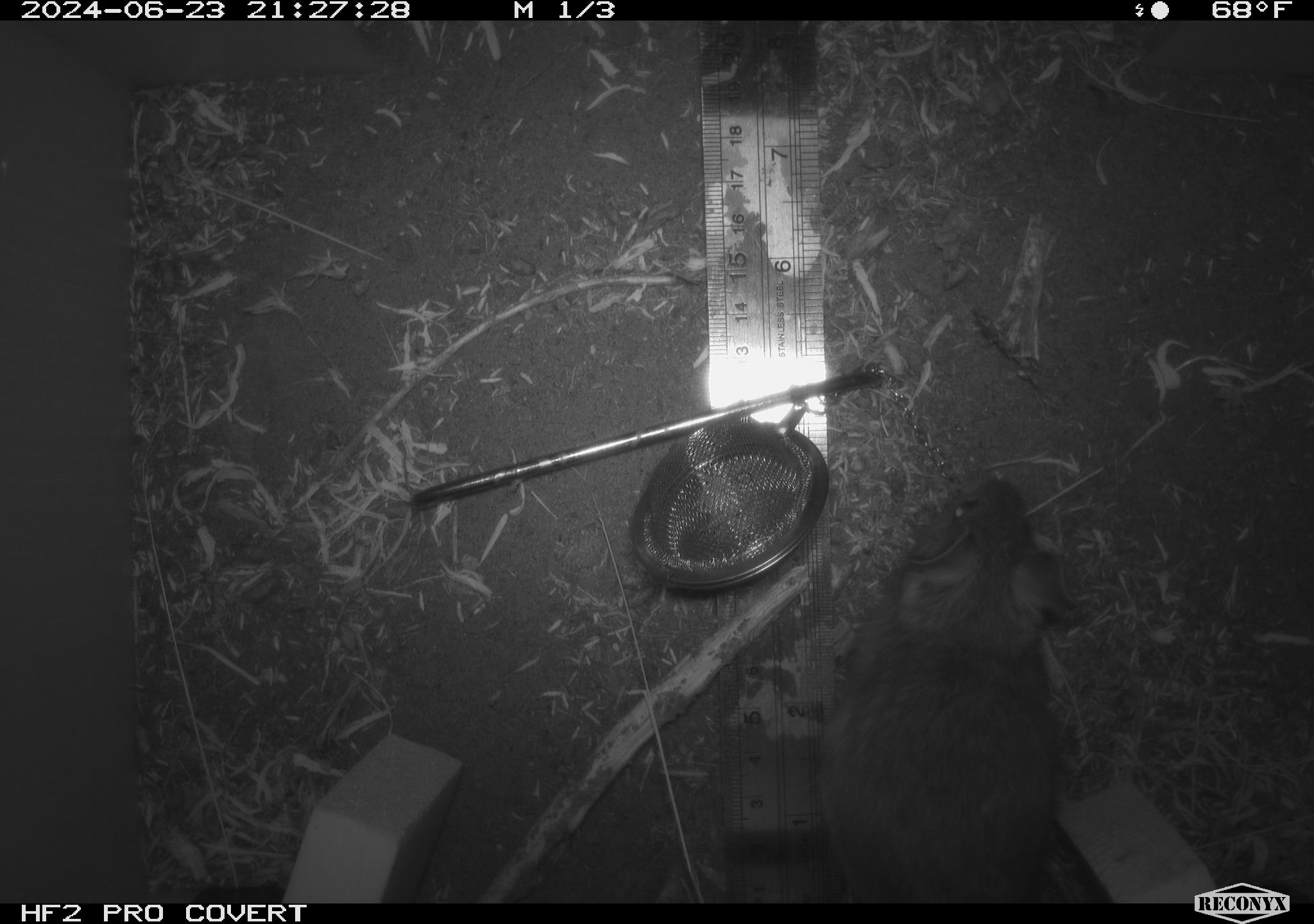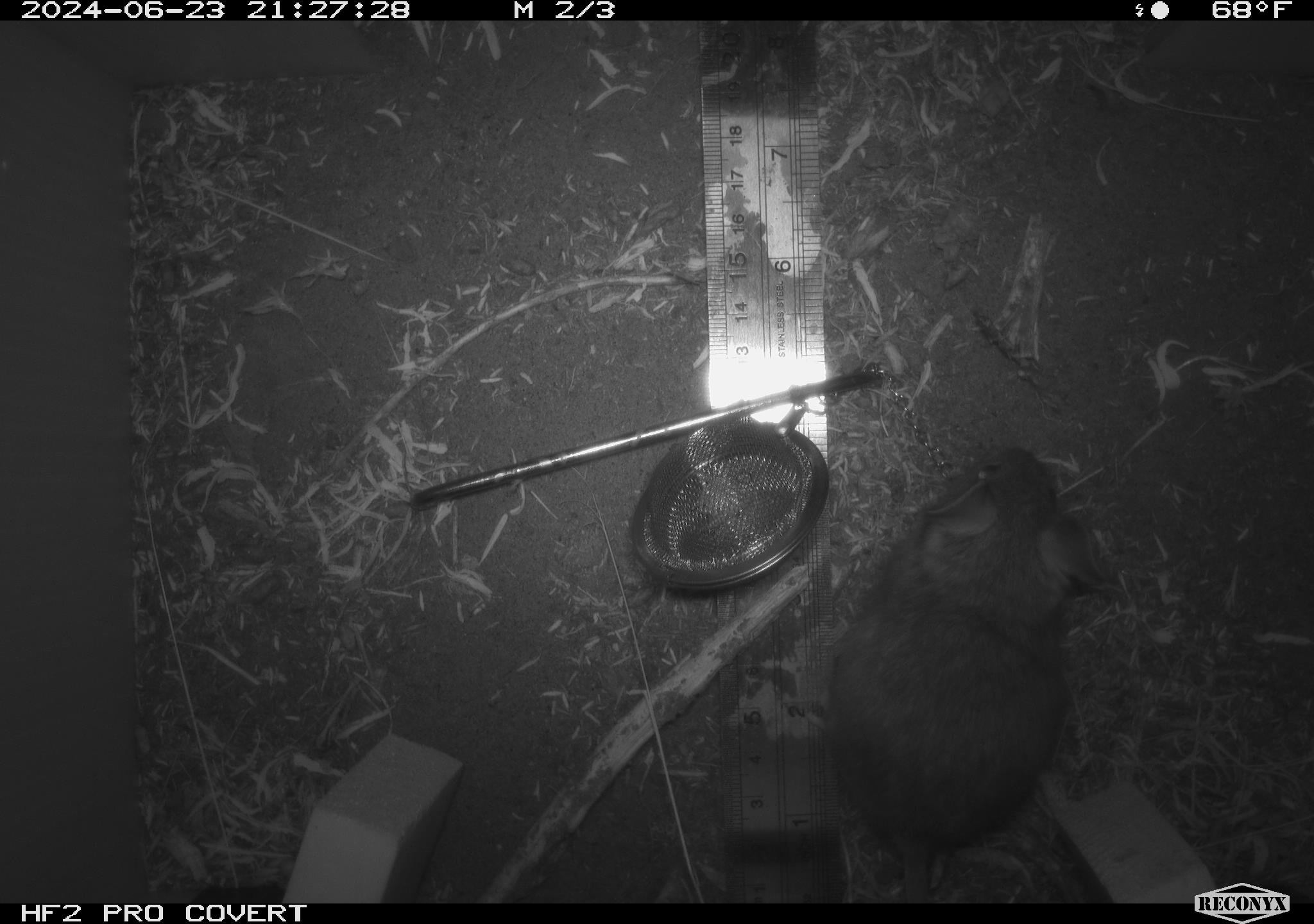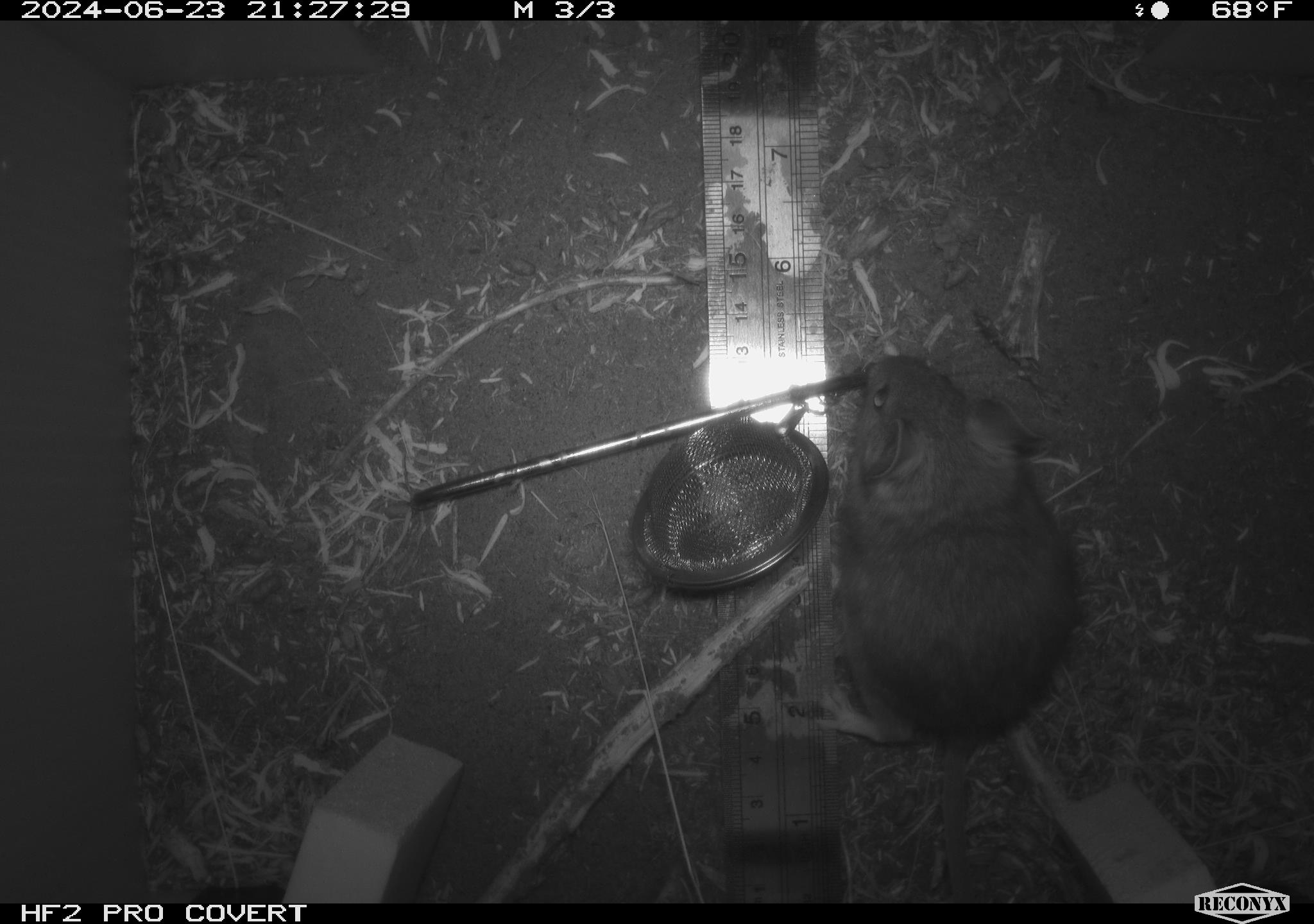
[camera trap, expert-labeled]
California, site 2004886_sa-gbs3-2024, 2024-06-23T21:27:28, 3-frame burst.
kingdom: Animalia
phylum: Chordata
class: Mammalia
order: Rodentia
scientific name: Rodentia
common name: woodrat or rat or mouse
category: woodrat or rat or mouse species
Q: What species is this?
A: Woodrat or rat or mouse species (woodrat or rat or mouse) (Rodentia).